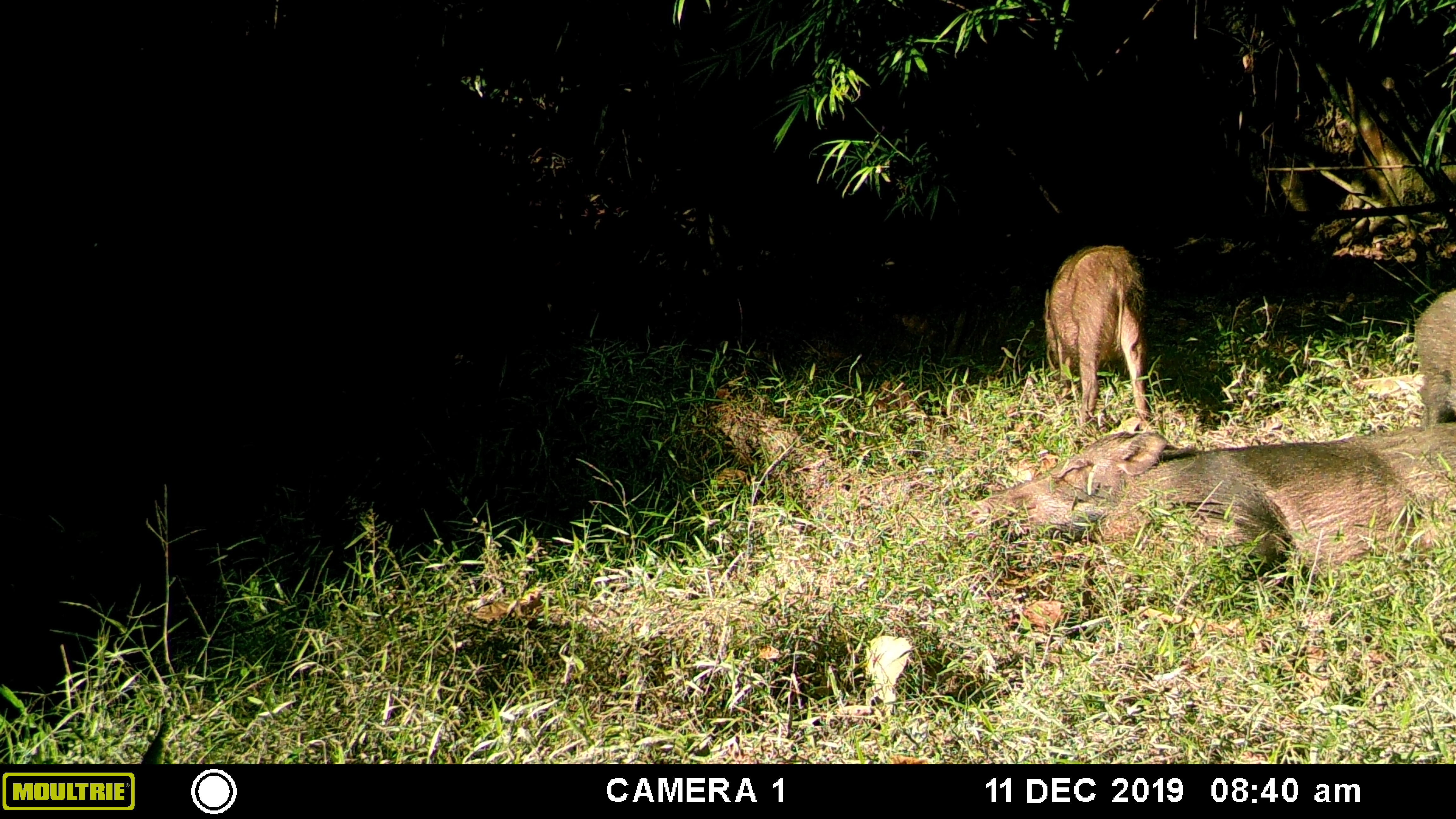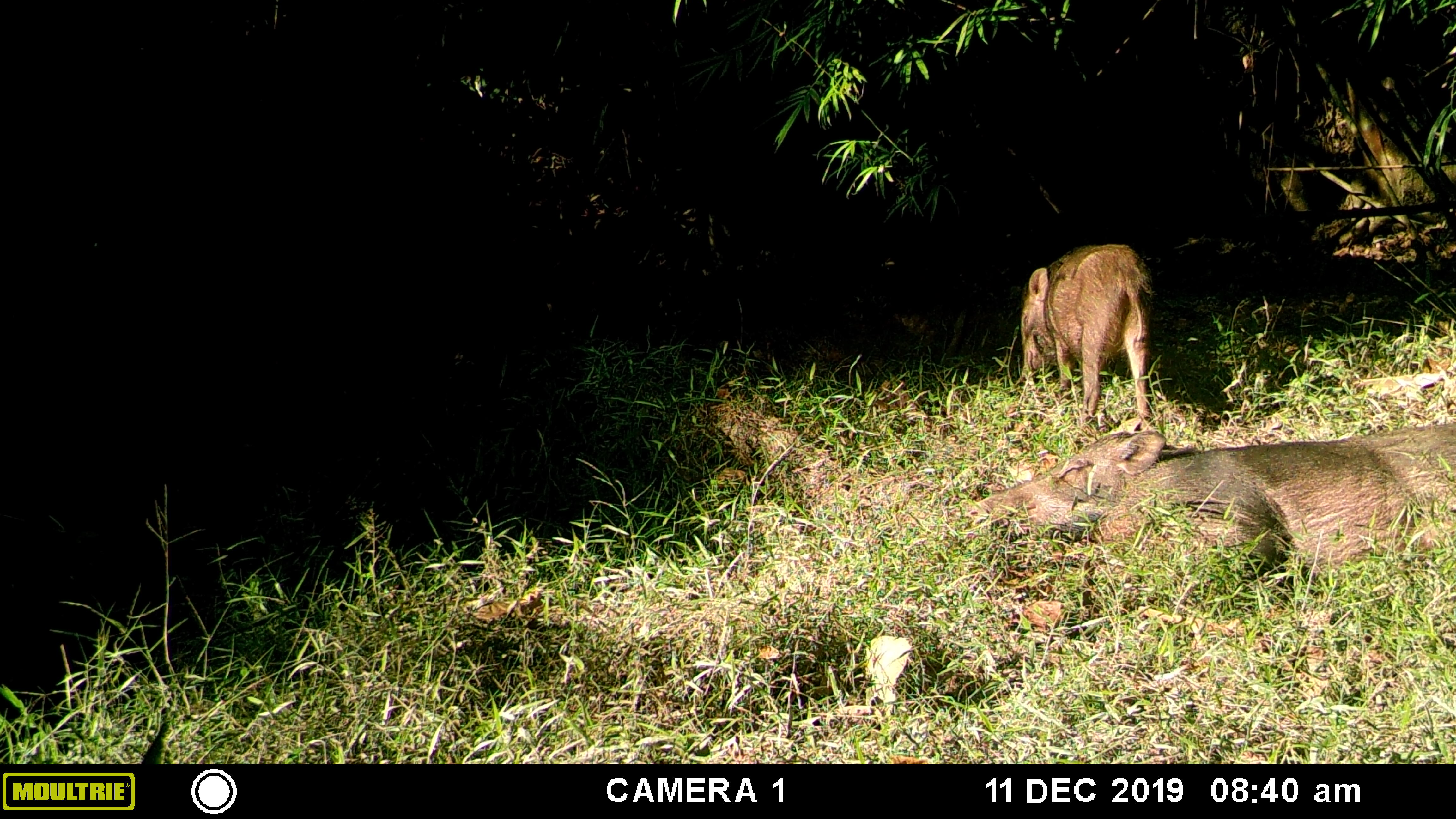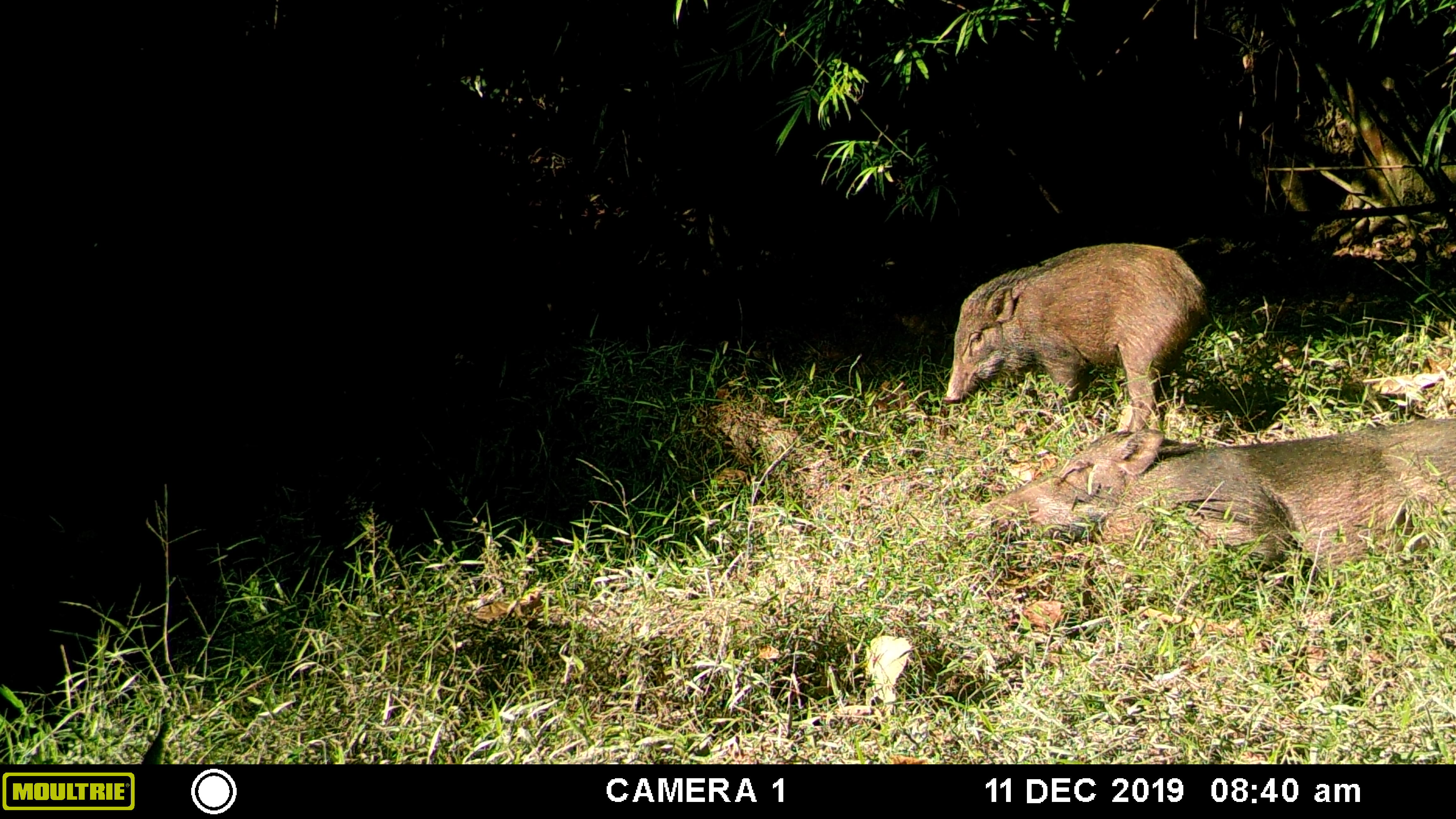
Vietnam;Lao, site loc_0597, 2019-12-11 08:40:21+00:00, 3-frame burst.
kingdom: Animalia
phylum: Chordata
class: Mammalia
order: Artiodactyla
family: Suidae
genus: Sus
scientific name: Sus scrofa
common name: eurasian wild pig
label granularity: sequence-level